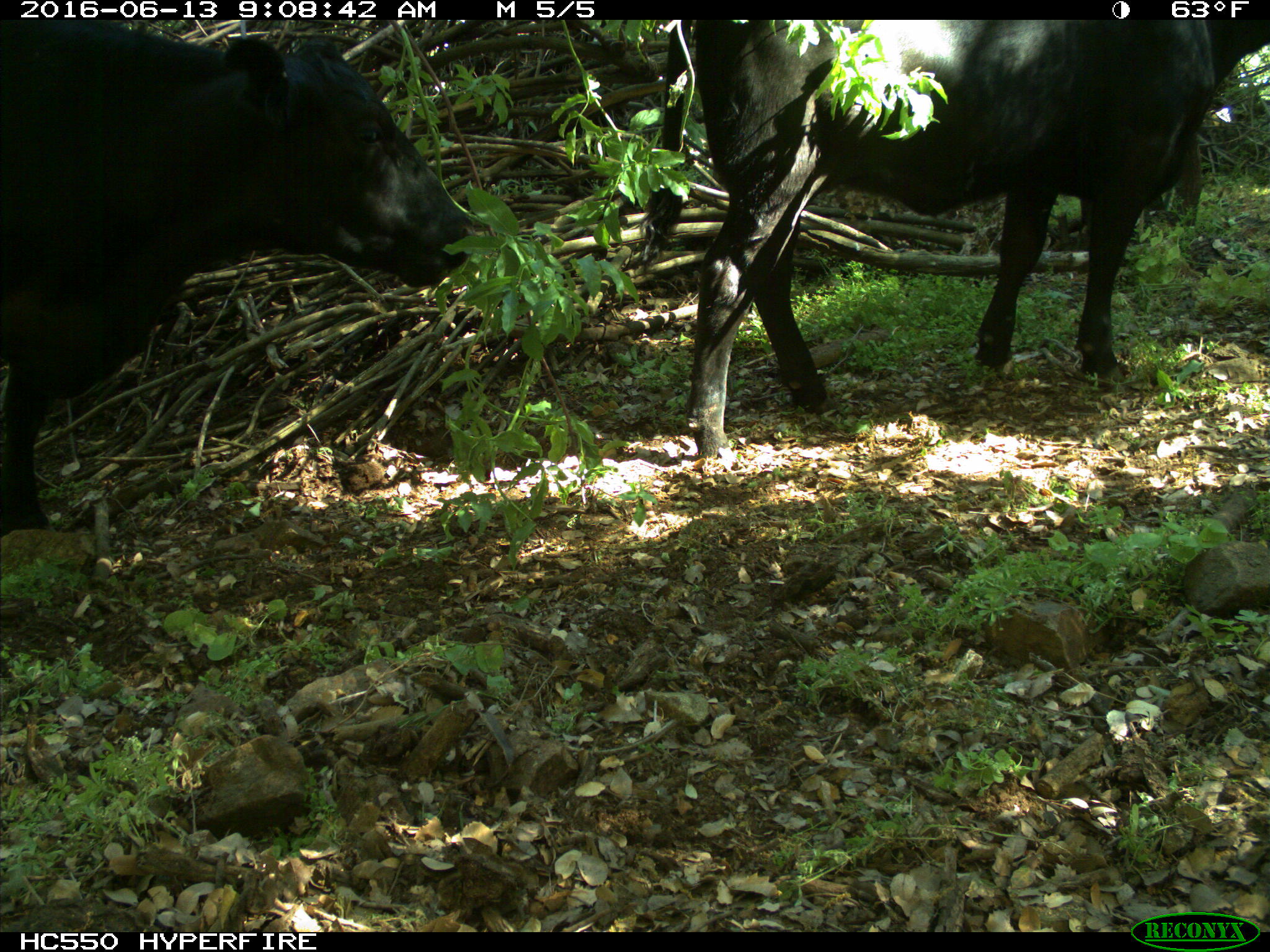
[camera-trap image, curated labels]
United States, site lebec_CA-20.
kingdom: Animalia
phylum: Chordata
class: Mammalia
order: Artiodactyla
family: Bovidae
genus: Bos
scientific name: Bos taurus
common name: domestic cow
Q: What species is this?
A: Bos taurus (domestic cow).